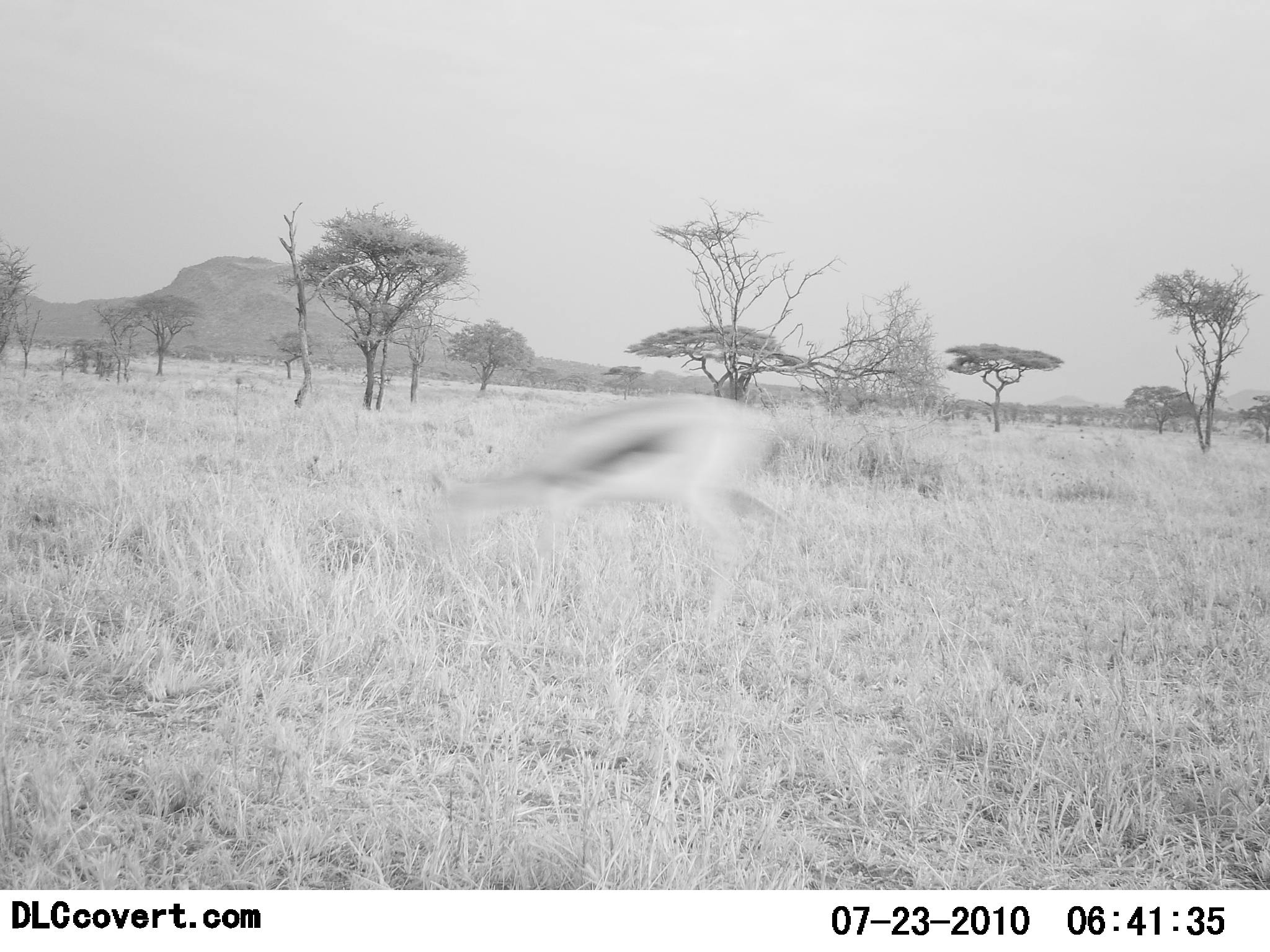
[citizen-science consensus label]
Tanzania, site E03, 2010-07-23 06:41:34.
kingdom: Animalia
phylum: Chordata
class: Mammalia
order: Artiodactyla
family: Bovidae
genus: Eudorcas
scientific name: Eudorcas thomsonii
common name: thomson's gazelle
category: gazellethomsons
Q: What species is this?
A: Gazellethomsons (thomson's gazelle) (Eudorcas thomsonii).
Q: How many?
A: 1.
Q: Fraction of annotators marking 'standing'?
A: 12%.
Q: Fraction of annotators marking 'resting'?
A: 0%.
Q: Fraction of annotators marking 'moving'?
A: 88%.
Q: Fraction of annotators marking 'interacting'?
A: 0%.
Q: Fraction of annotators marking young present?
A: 0%.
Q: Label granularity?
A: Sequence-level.